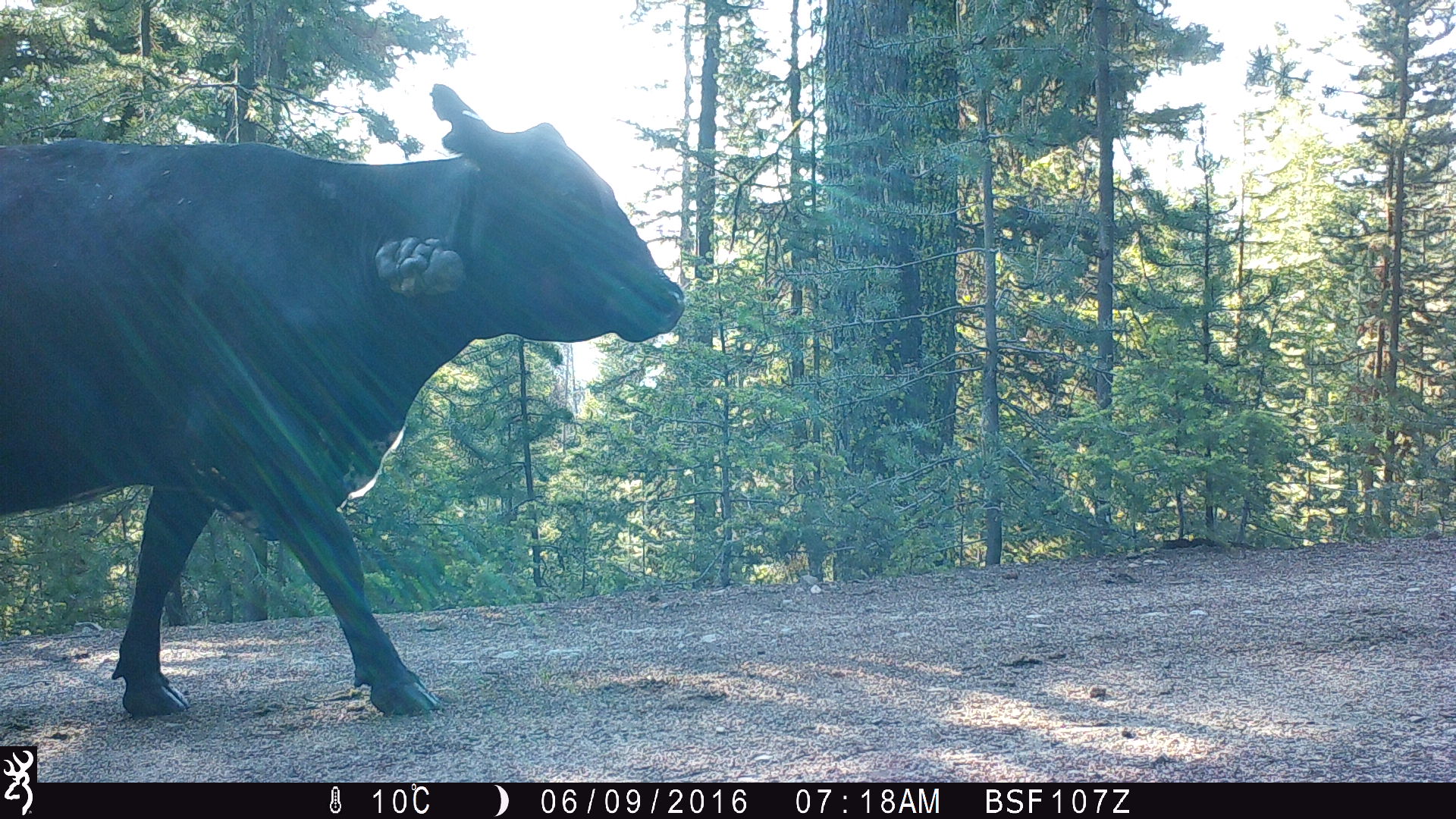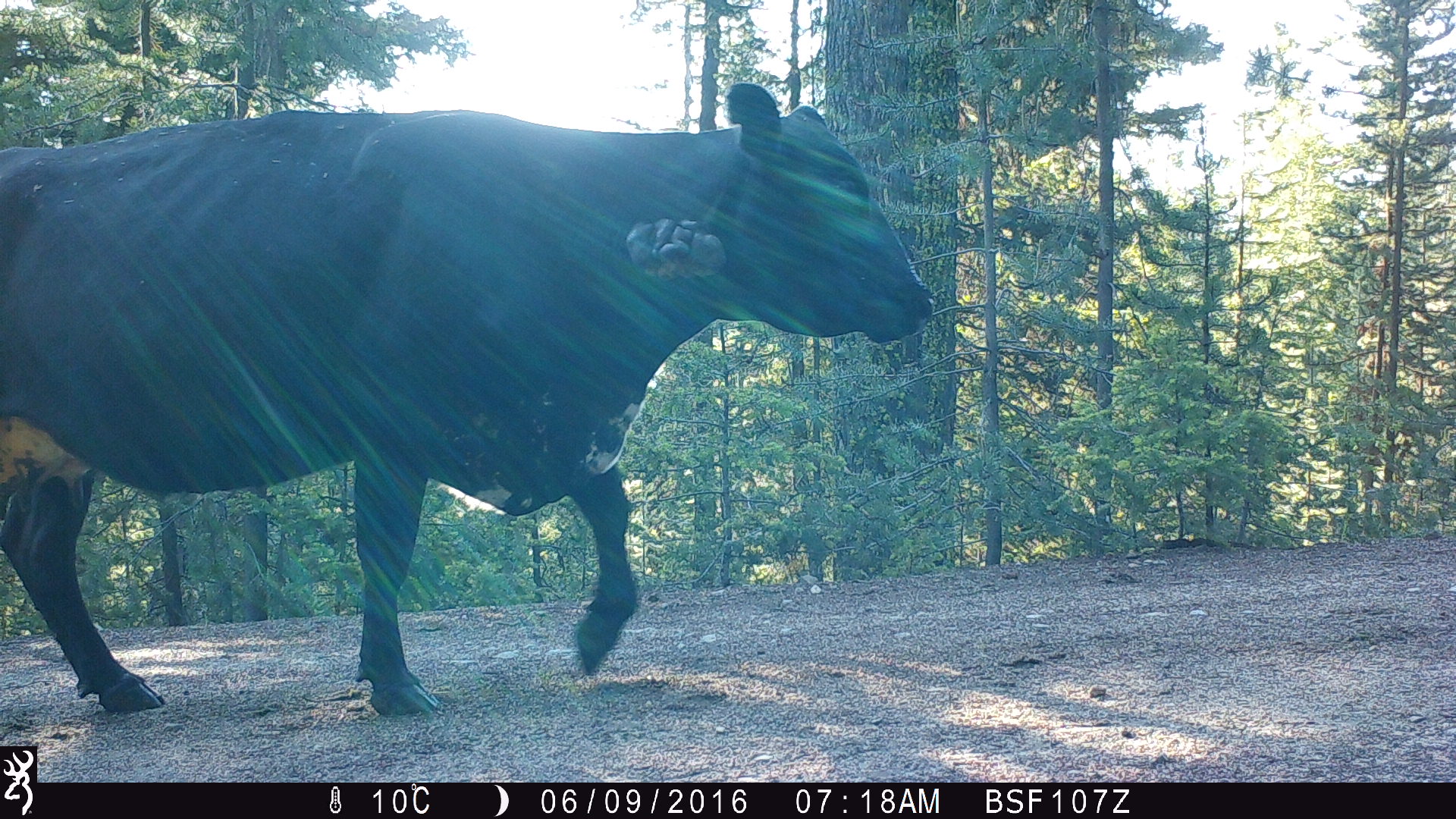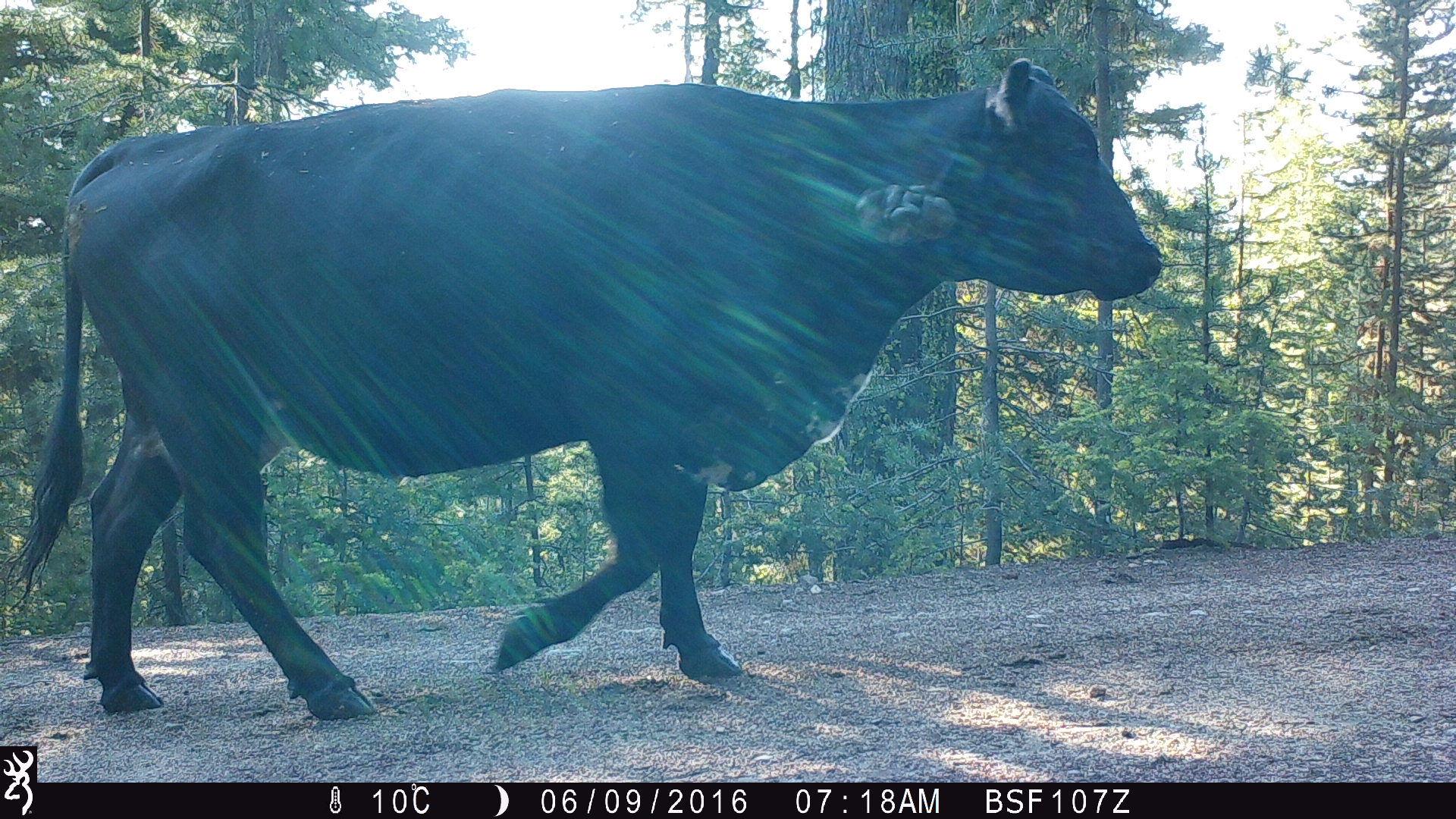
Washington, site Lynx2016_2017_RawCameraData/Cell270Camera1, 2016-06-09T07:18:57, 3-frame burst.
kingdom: Animalia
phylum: Chordata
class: Mammalia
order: Artiodactyla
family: Bovidae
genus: Bos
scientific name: Bos taurus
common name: domestic cattle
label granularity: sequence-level